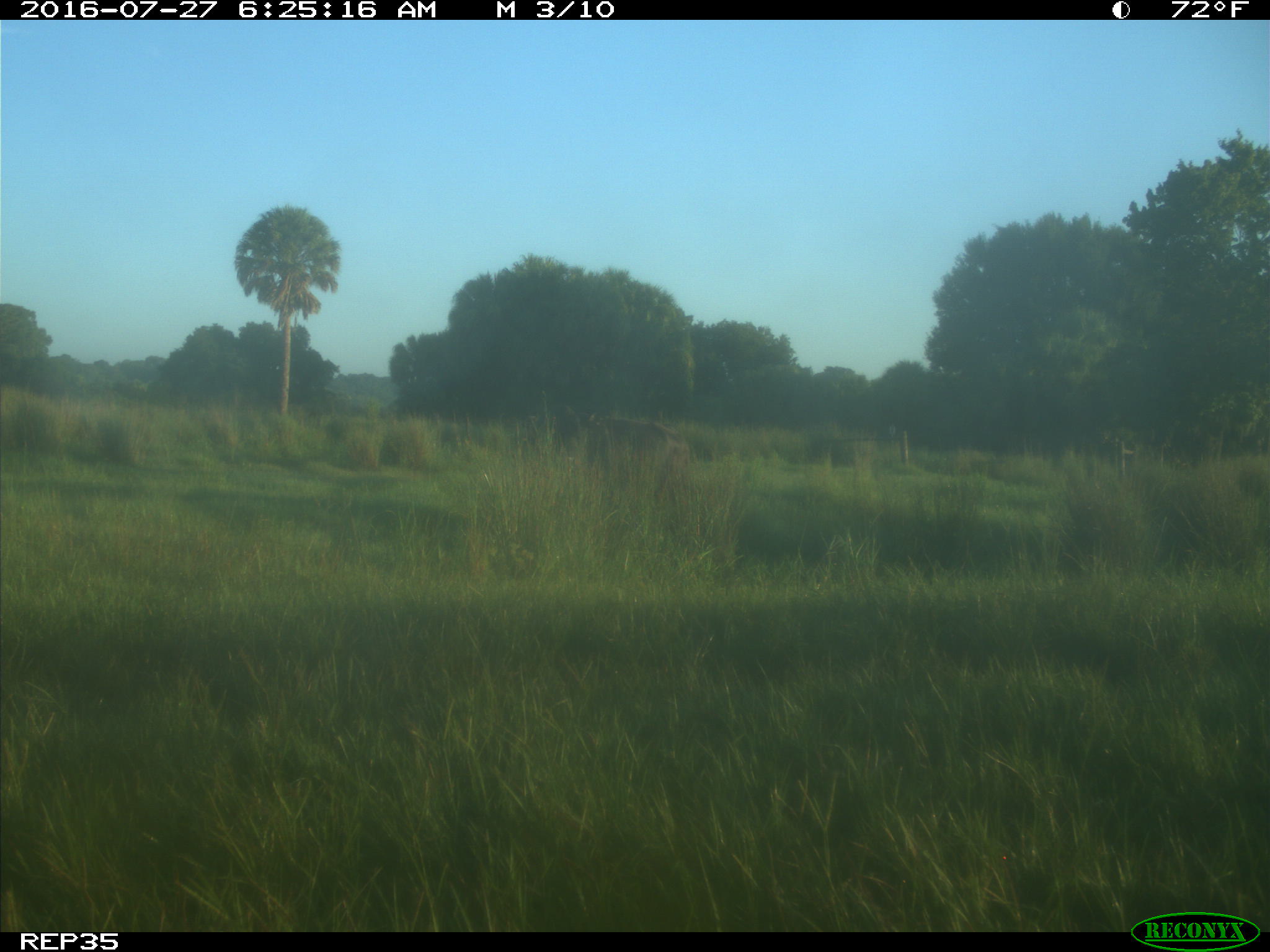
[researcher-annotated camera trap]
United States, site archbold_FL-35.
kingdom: Animalia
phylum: Chordata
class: Mammalia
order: Artiodactyla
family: Bovidae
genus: Bos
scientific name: Bos taurus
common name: domestic cow